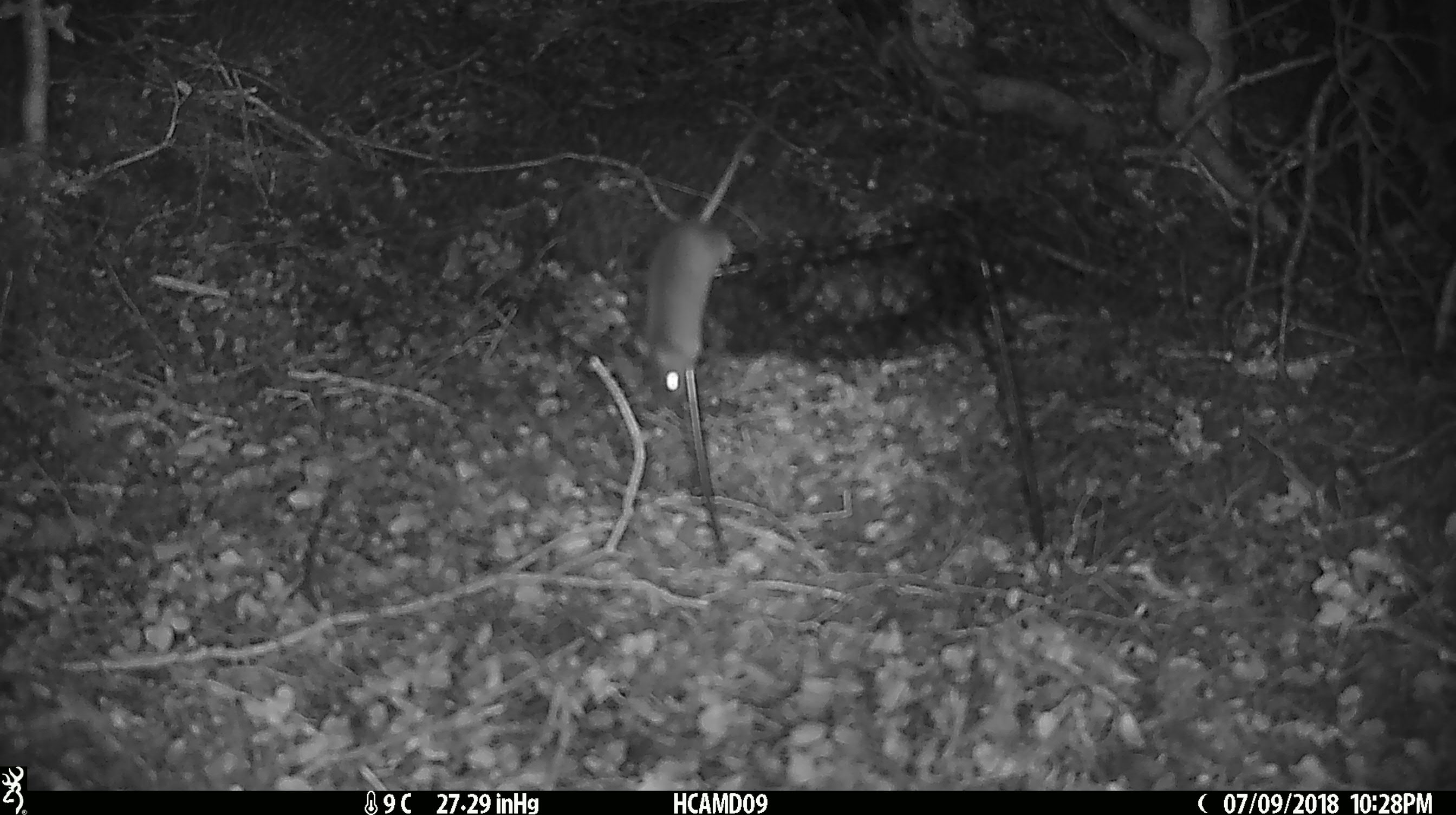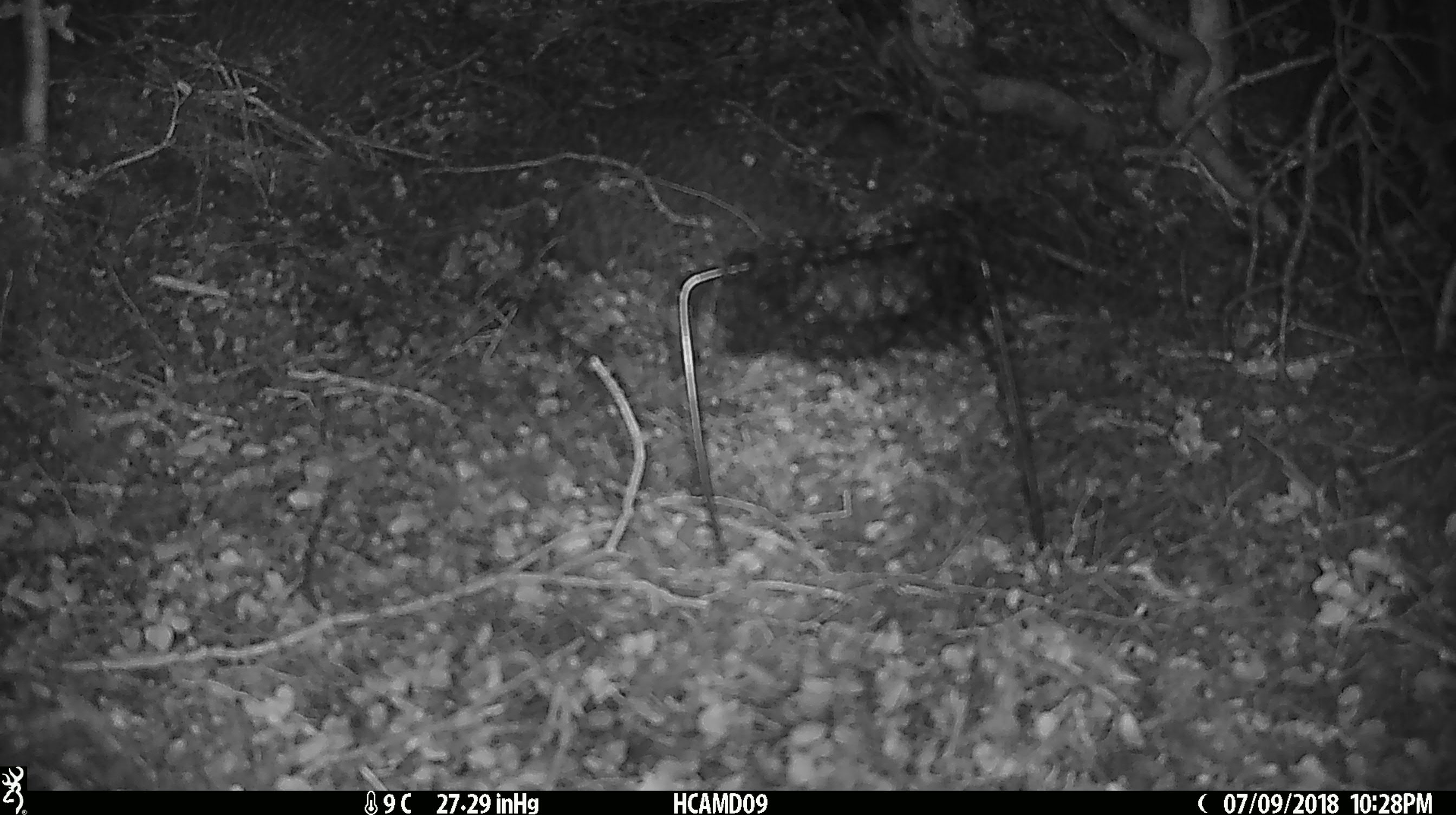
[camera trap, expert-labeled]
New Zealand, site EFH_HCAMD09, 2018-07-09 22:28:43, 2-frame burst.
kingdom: Animalia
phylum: Chordata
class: Mammalia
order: Rodentia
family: Muridae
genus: Mus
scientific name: Mus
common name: mouse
Mouse (Mus).